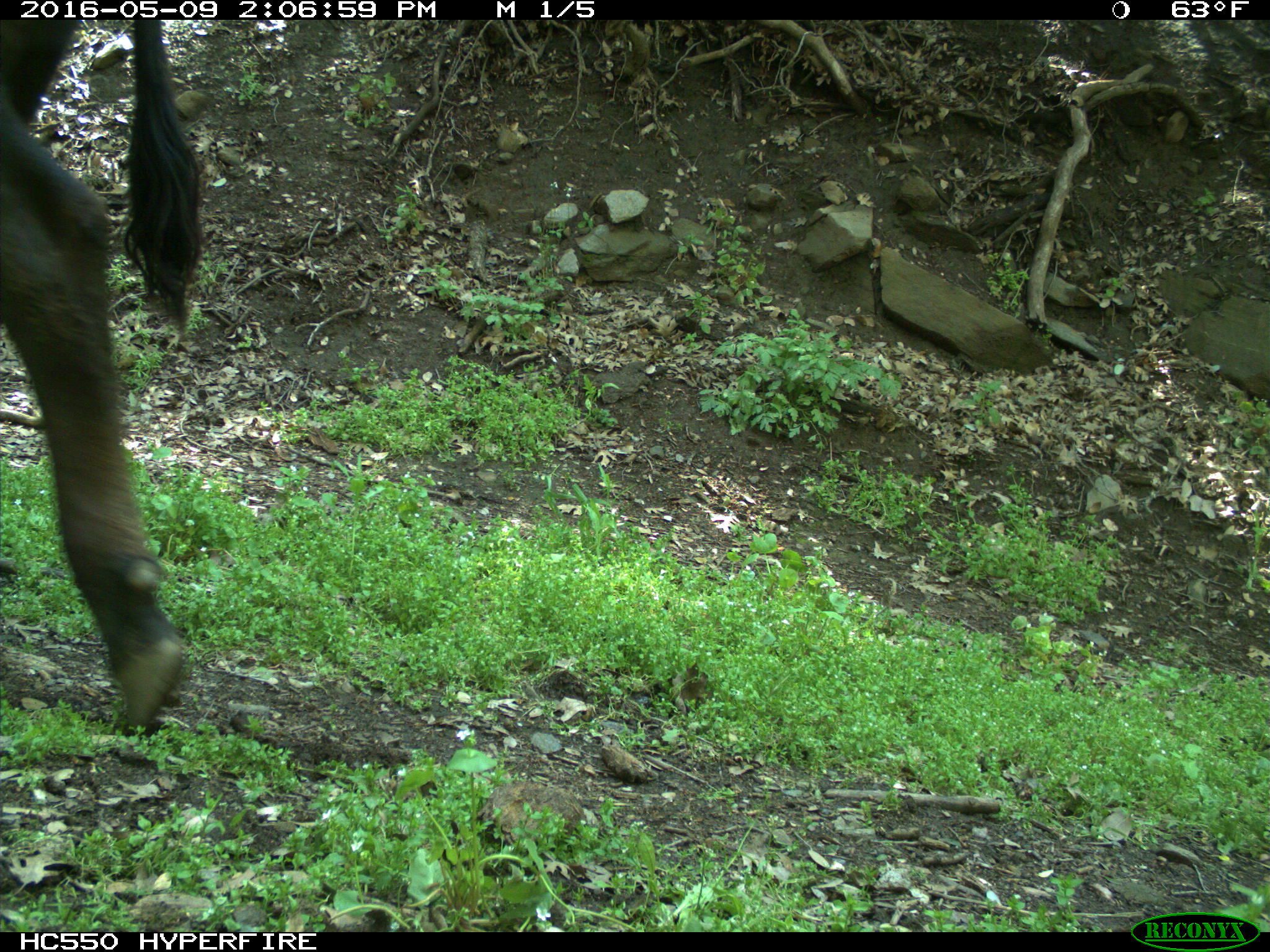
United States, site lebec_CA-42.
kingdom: Animalia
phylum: Chordata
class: Mammalia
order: Artiodactyla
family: Bovidae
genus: Bos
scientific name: Bos taurus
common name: domestic cow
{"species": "Bos taurus (domestic cow)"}